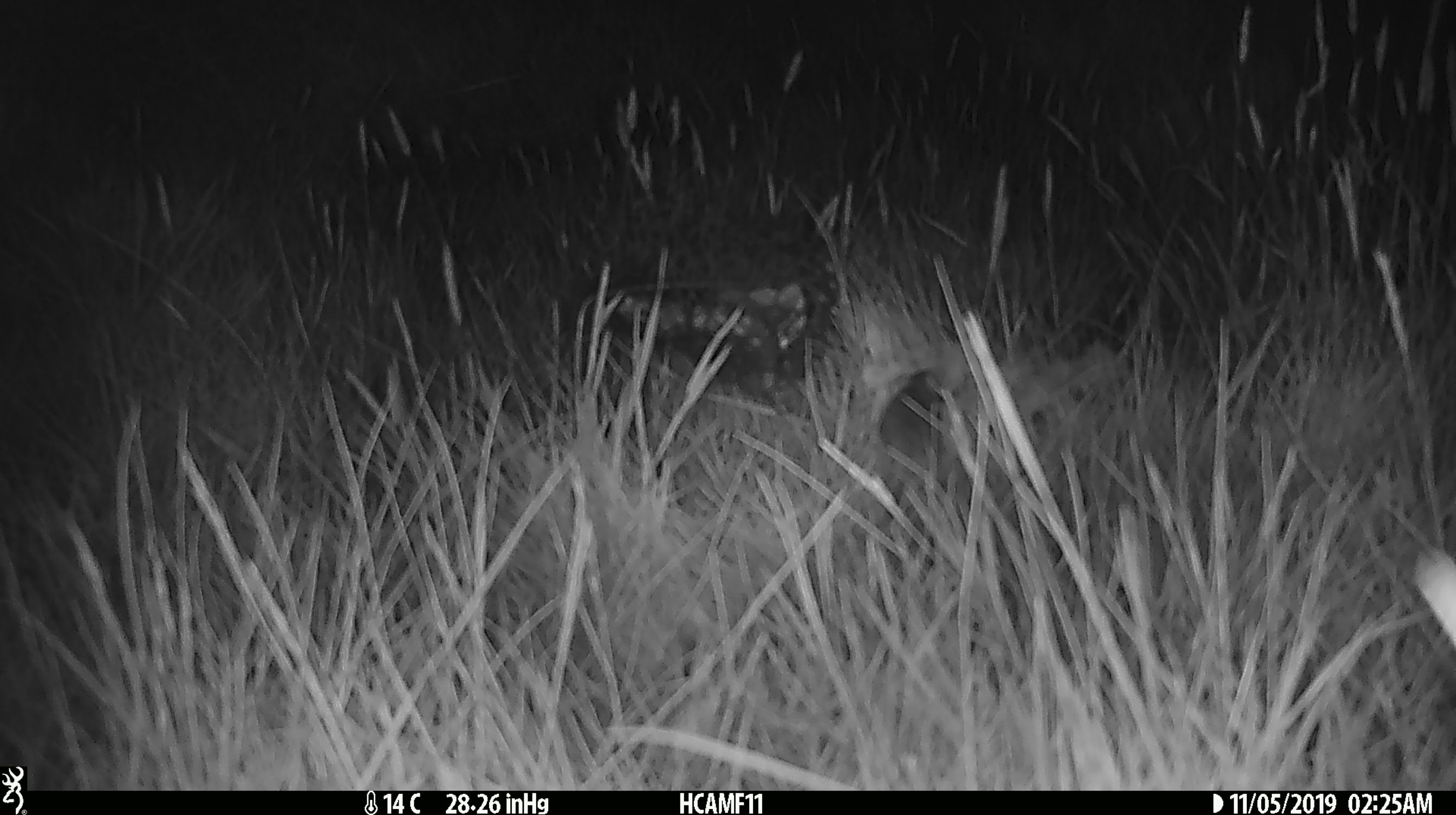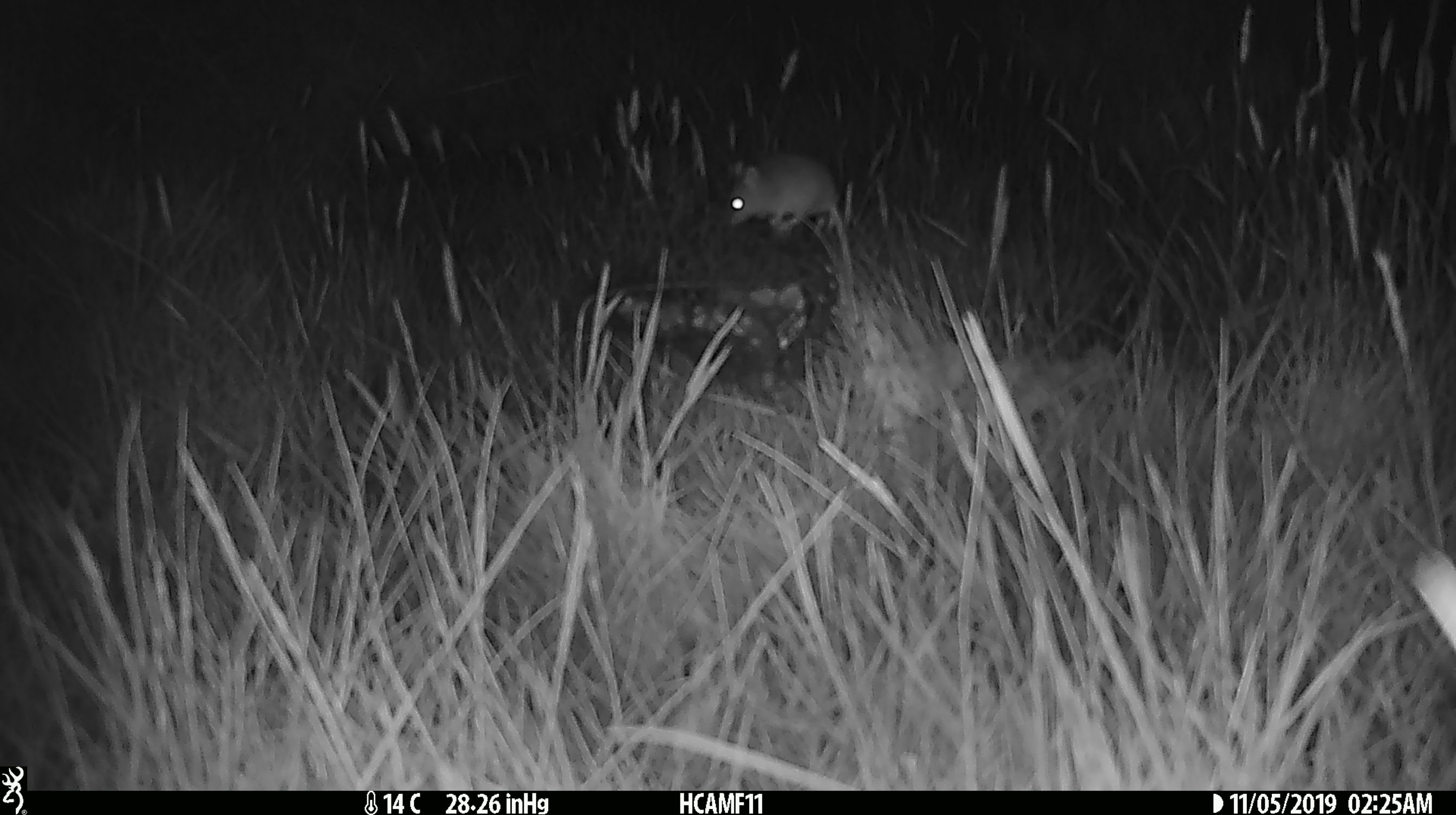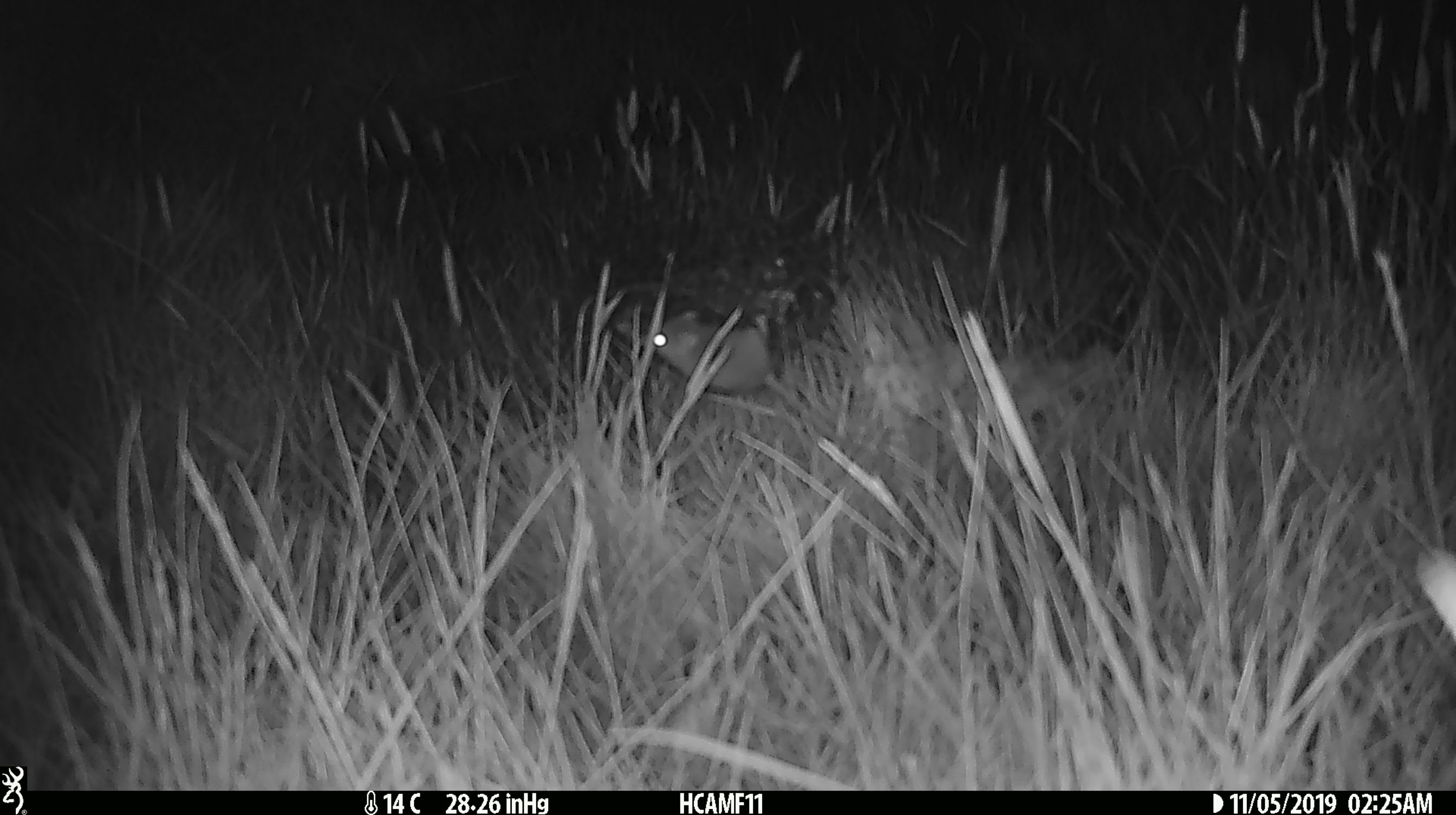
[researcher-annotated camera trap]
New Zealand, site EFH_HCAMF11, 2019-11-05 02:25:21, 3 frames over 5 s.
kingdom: Animalia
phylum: Chordata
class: Mammalia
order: Rodentia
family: Muridae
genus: Mus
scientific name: Mus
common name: mouse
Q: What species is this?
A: Mouse (Mus).